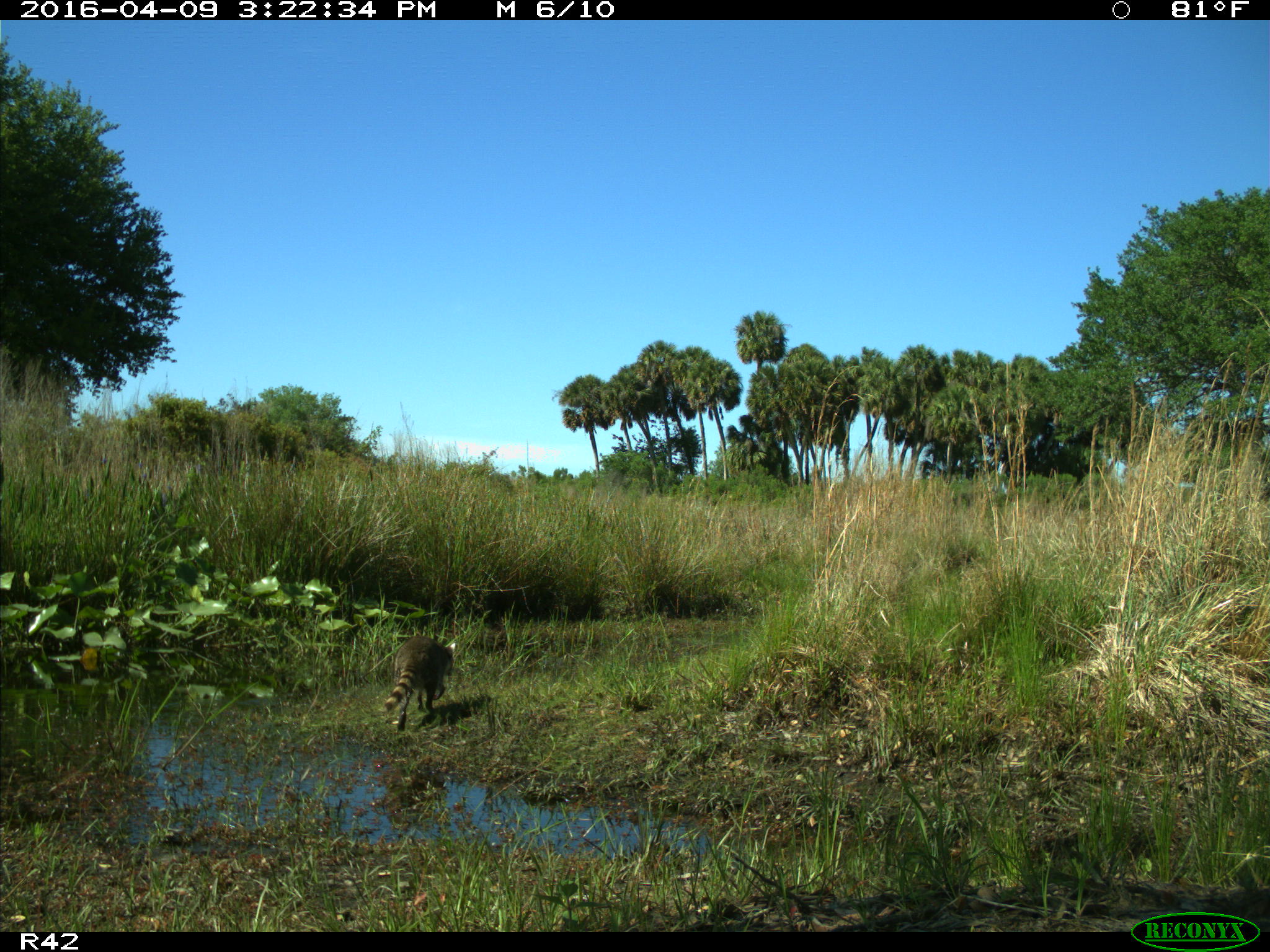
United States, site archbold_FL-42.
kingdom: Animalia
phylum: Chordata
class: Mammalia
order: Carnivora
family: Procyonidae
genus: Procyon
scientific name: Procyon lotor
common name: common raccoon